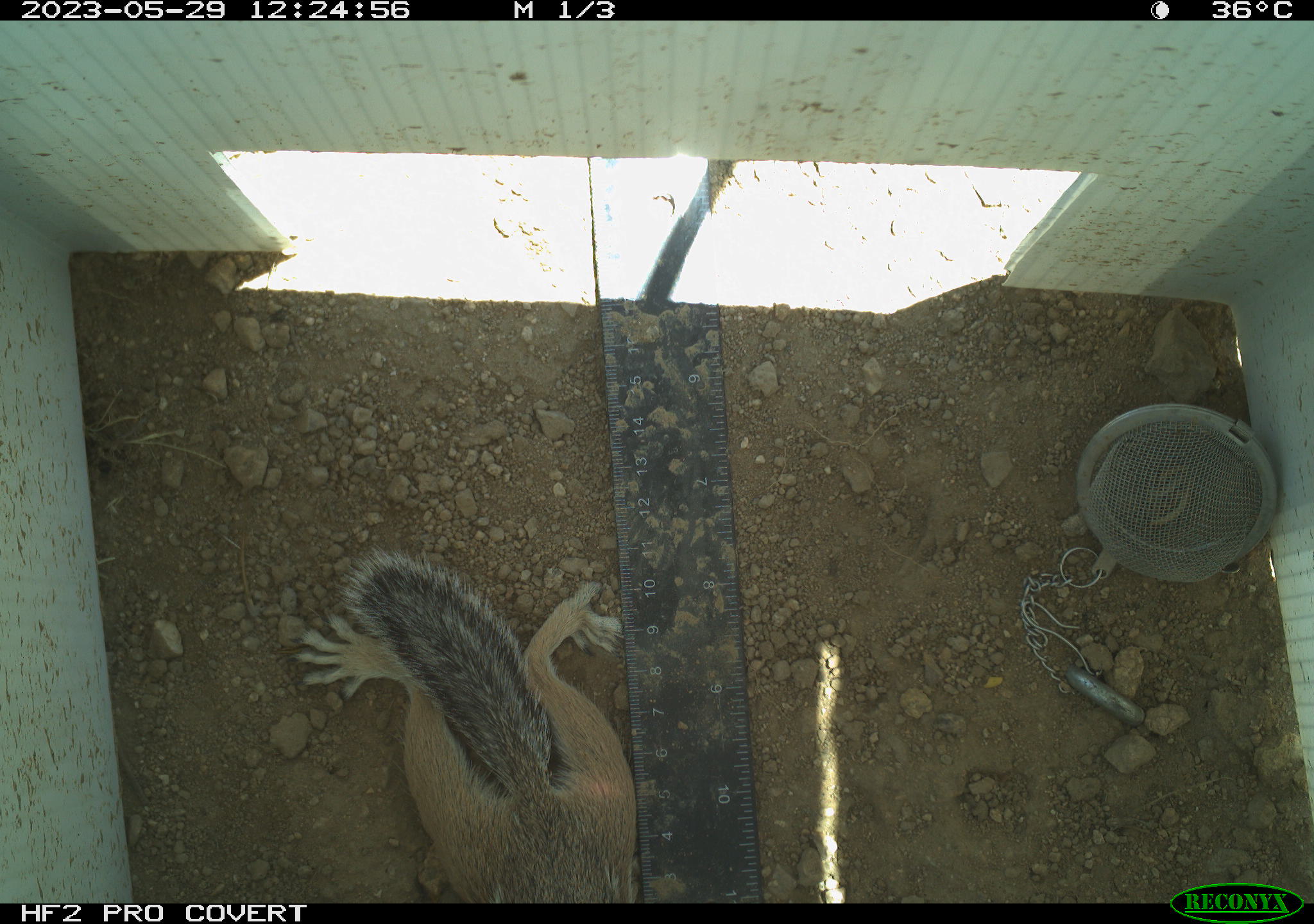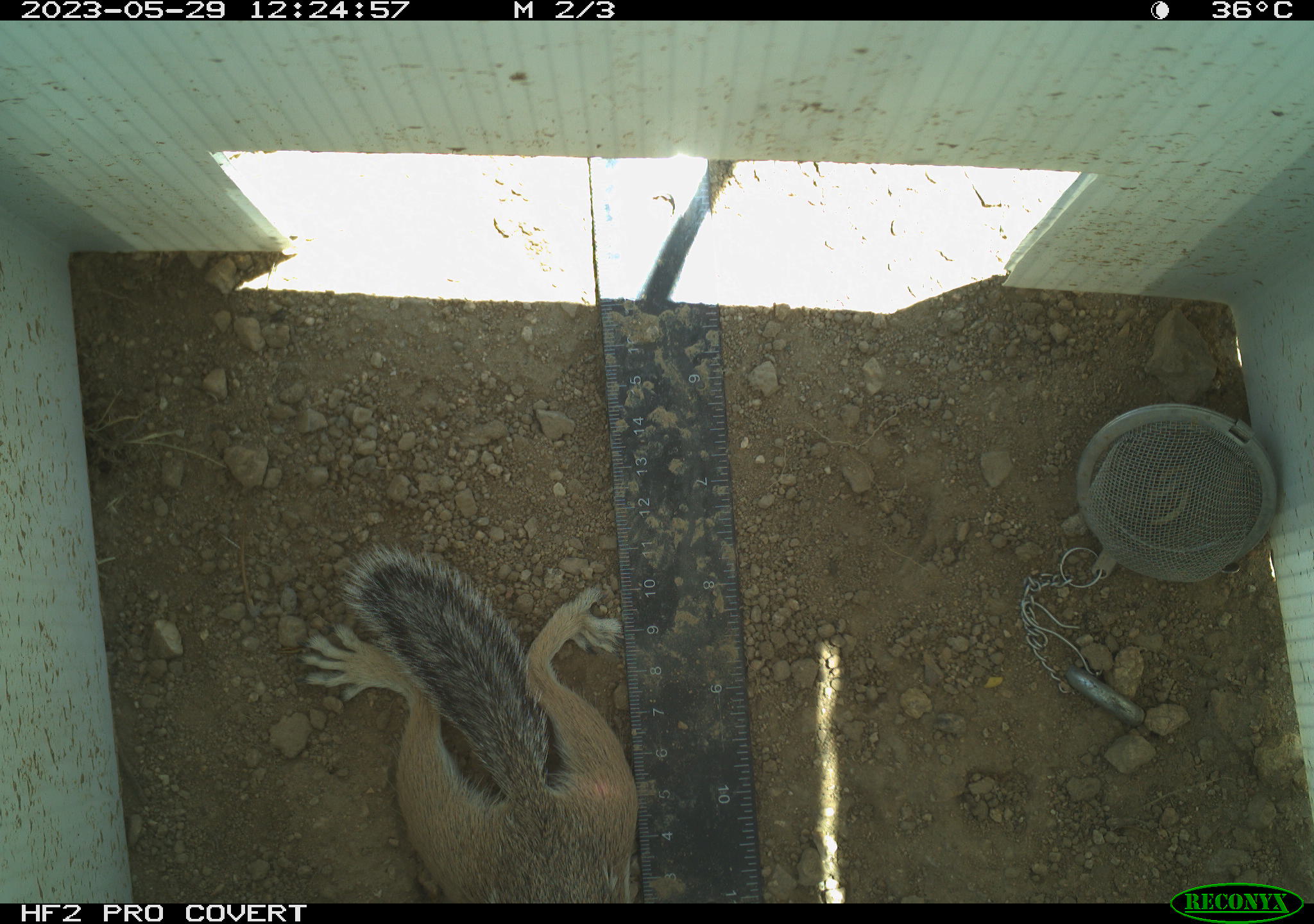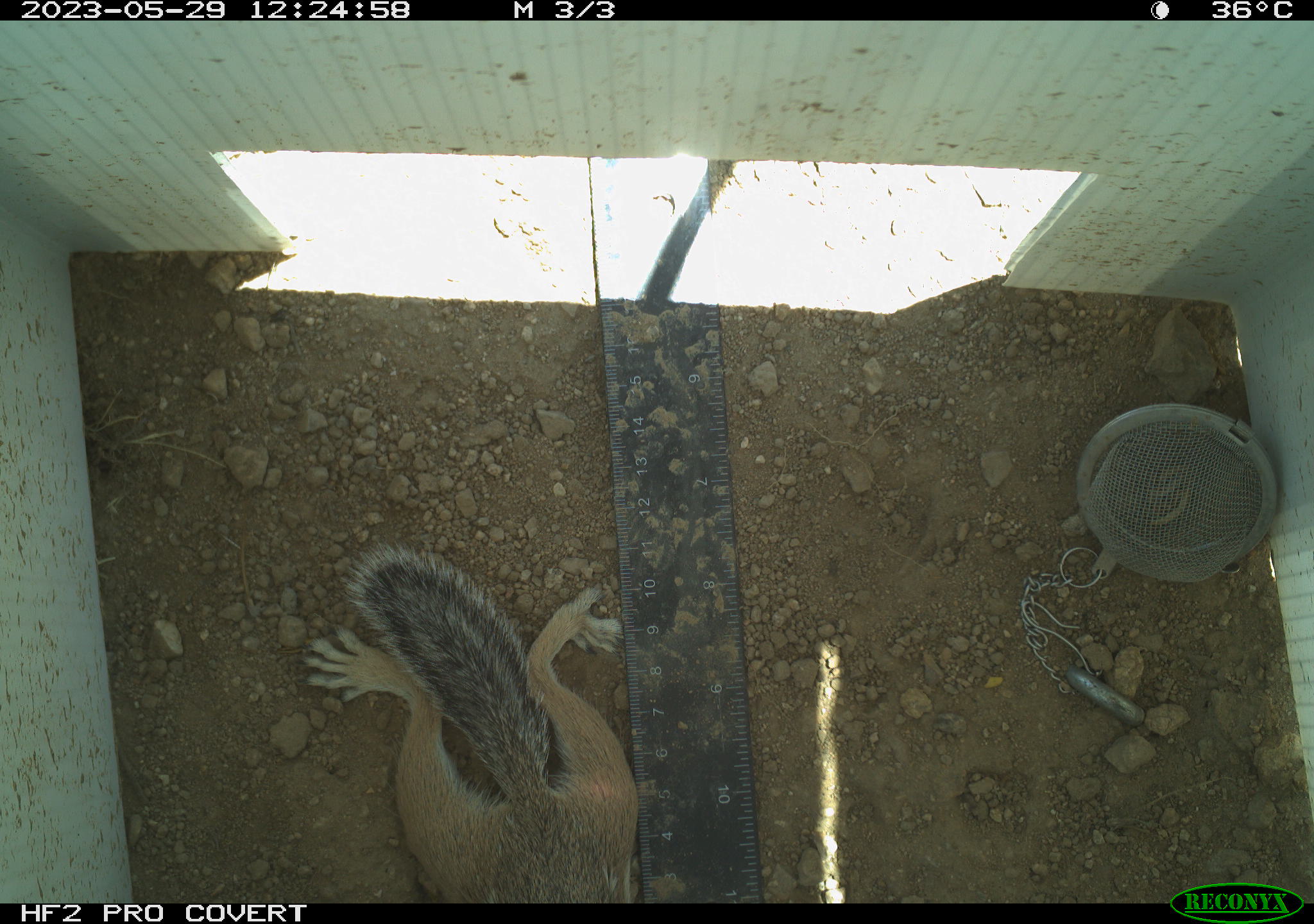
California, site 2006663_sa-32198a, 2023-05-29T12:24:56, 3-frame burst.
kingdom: Animalia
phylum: Chordata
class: Mammalia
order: Rodentia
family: Sciuridae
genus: Ammospermophilus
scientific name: Ammospermophilus leucurus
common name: white-tailed antelope squirrel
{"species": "white-tailed antelope squirrel (Ammospermophilus leucurus)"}